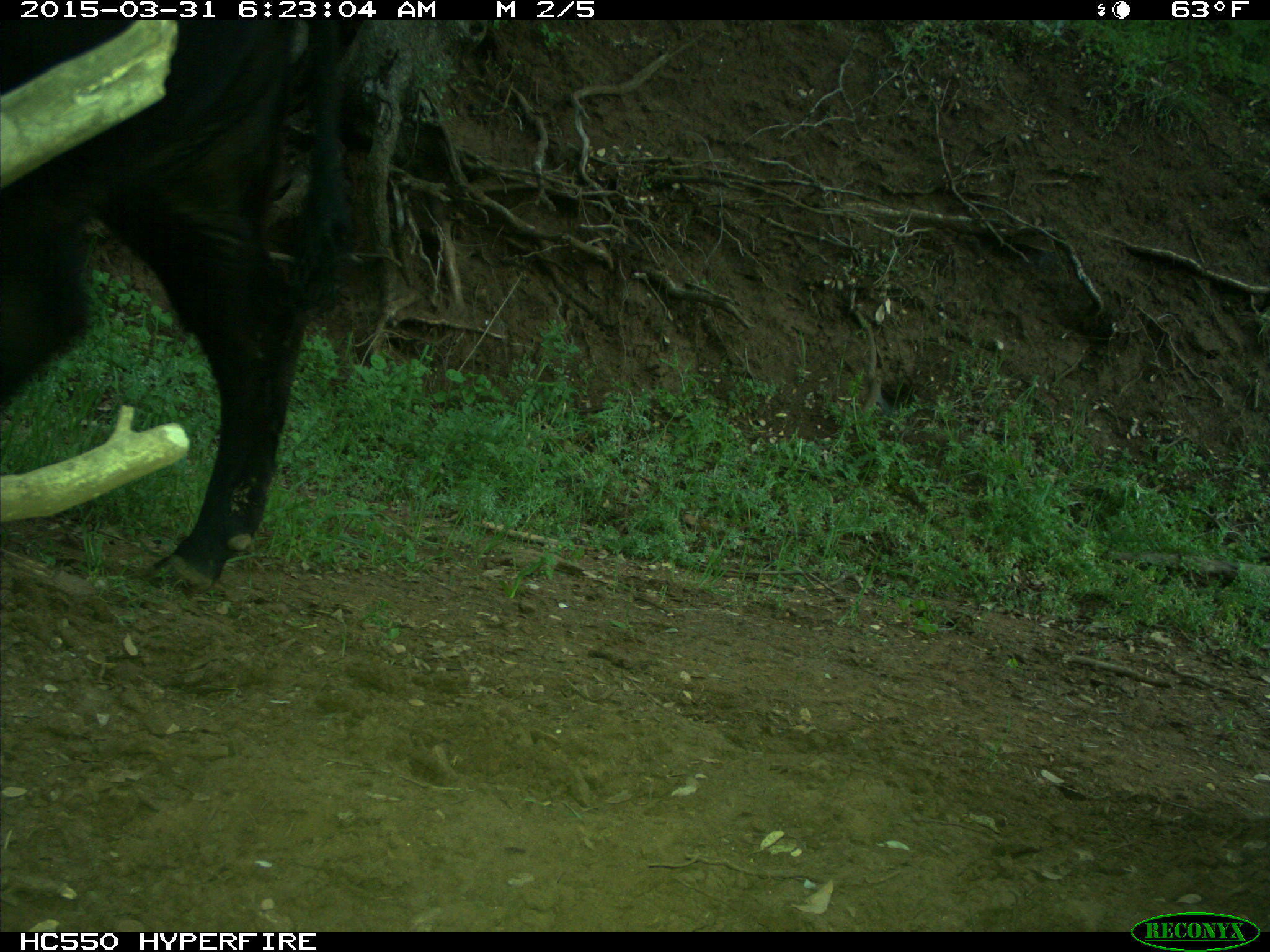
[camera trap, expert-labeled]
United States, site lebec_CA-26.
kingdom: Animalia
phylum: Chordata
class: Mammalia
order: Artiodactyla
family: Bovidae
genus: Bos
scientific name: Bos taurus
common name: domestic cow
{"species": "Bos taurus (domestic cow)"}